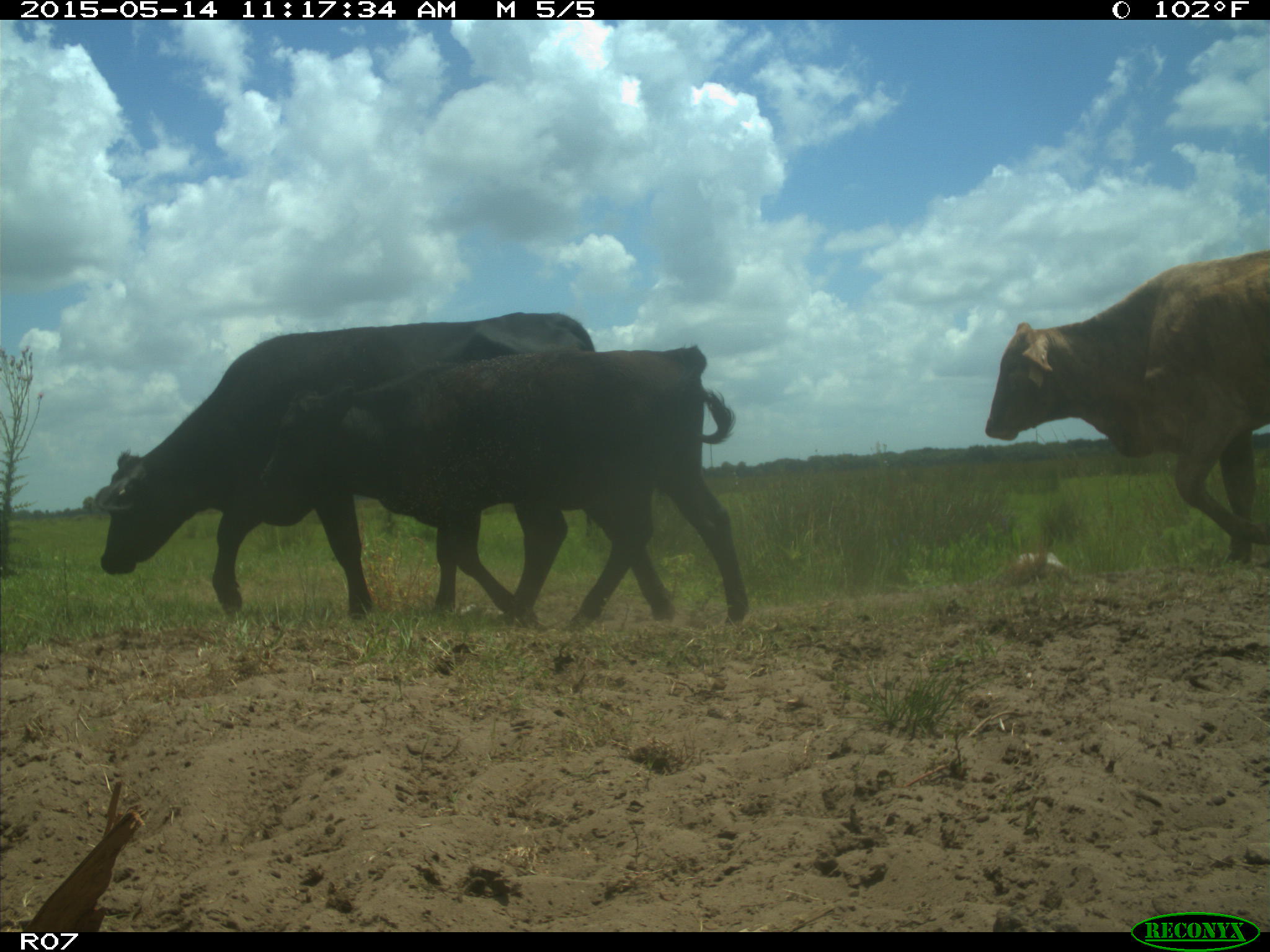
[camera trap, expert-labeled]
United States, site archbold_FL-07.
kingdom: Animalia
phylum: Chordata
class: Mammalia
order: Artiodactyla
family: Bovidae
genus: Bos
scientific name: Bos taurus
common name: domestic cow